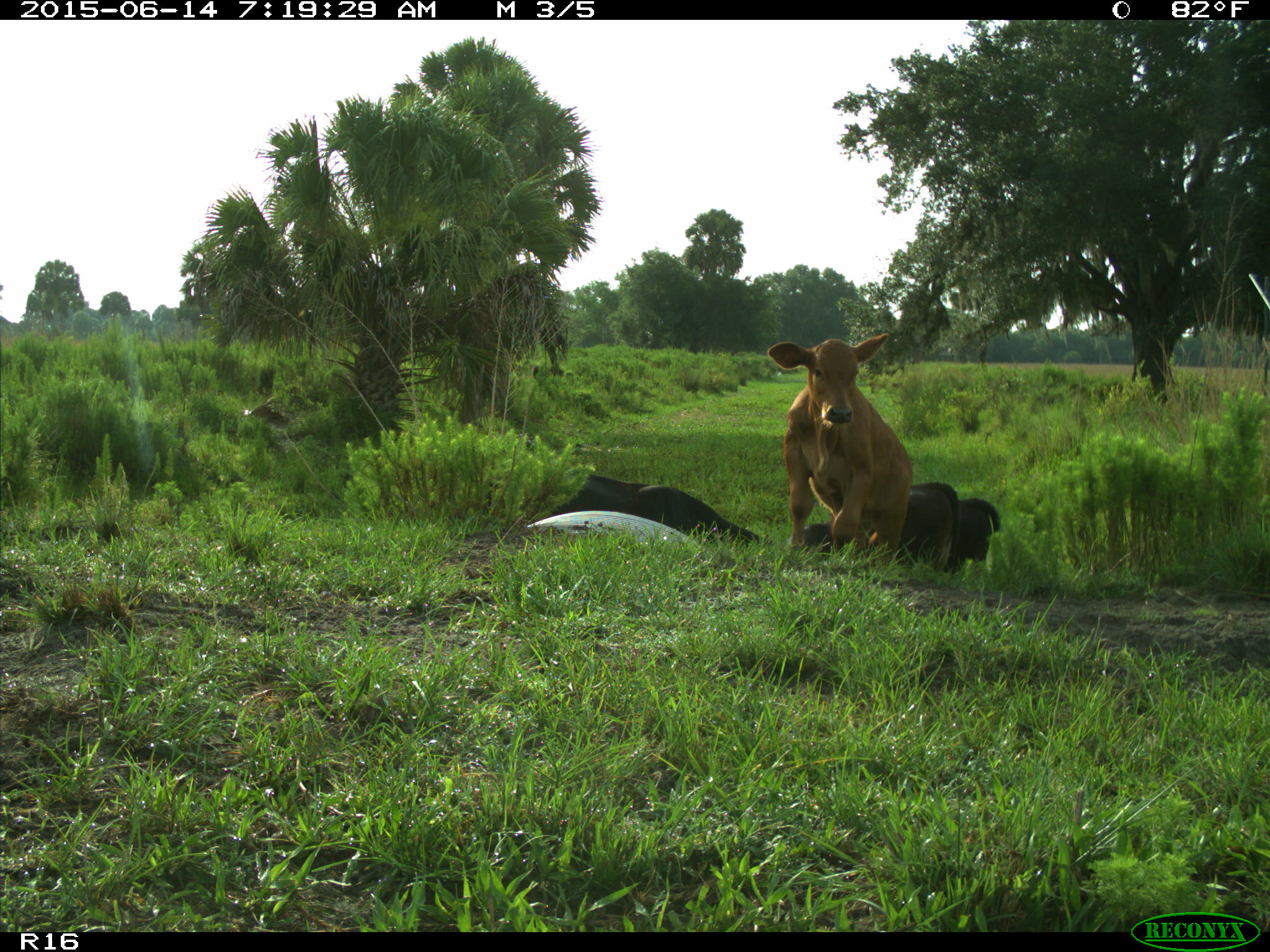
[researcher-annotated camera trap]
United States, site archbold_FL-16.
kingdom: Animalia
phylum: Chordata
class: Mammalia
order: Artiodactyla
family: Bovidae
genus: Bos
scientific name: Bos taurus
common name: domestic cow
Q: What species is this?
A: Bos taurus (domestic cow).